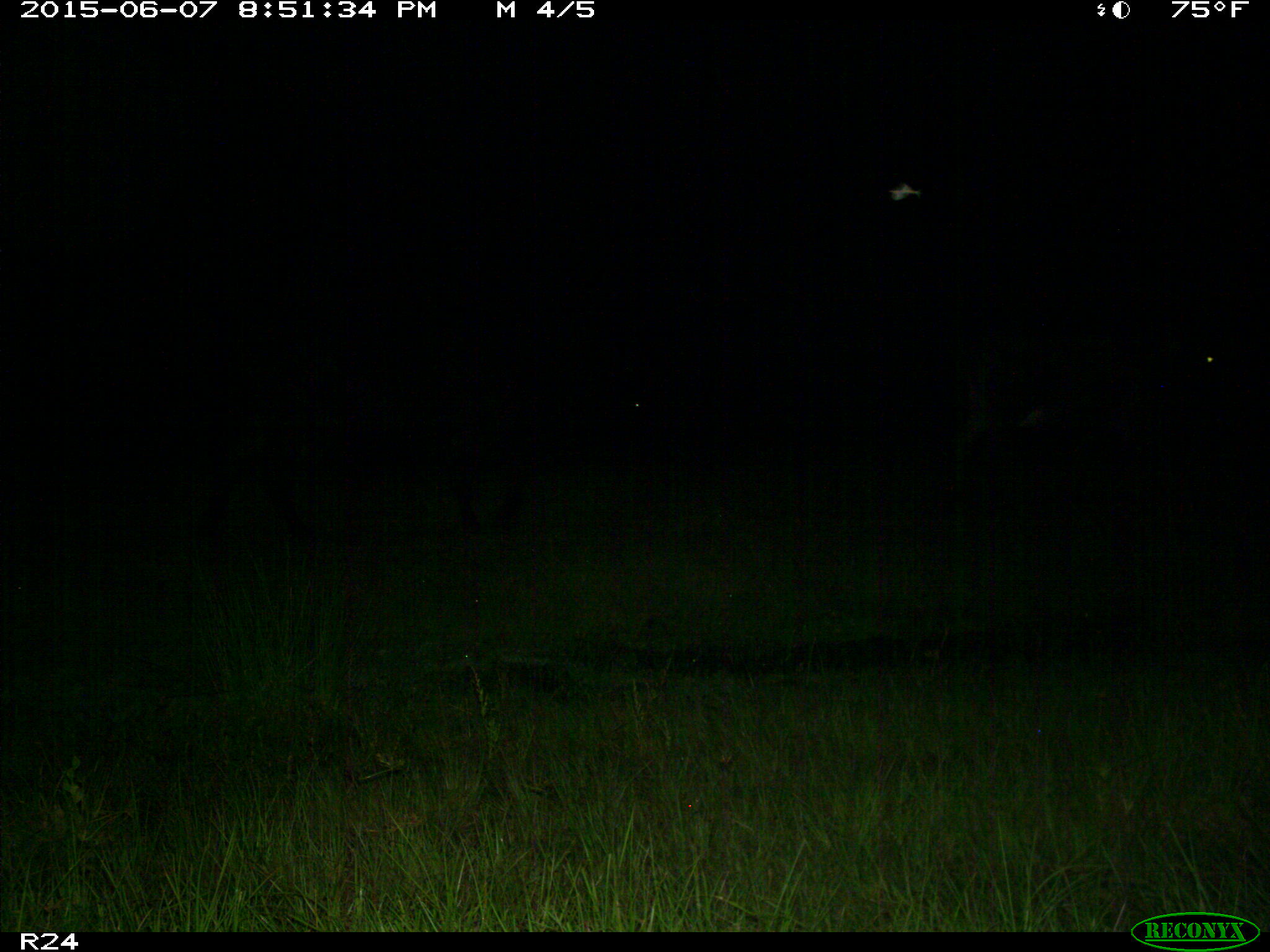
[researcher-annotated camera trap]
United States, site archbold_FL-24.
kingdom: Animalia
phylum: Chordata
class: Mammalia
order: Artiodactyla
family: Bovidae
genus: Bos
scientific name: Bos taurus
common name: domestic cow